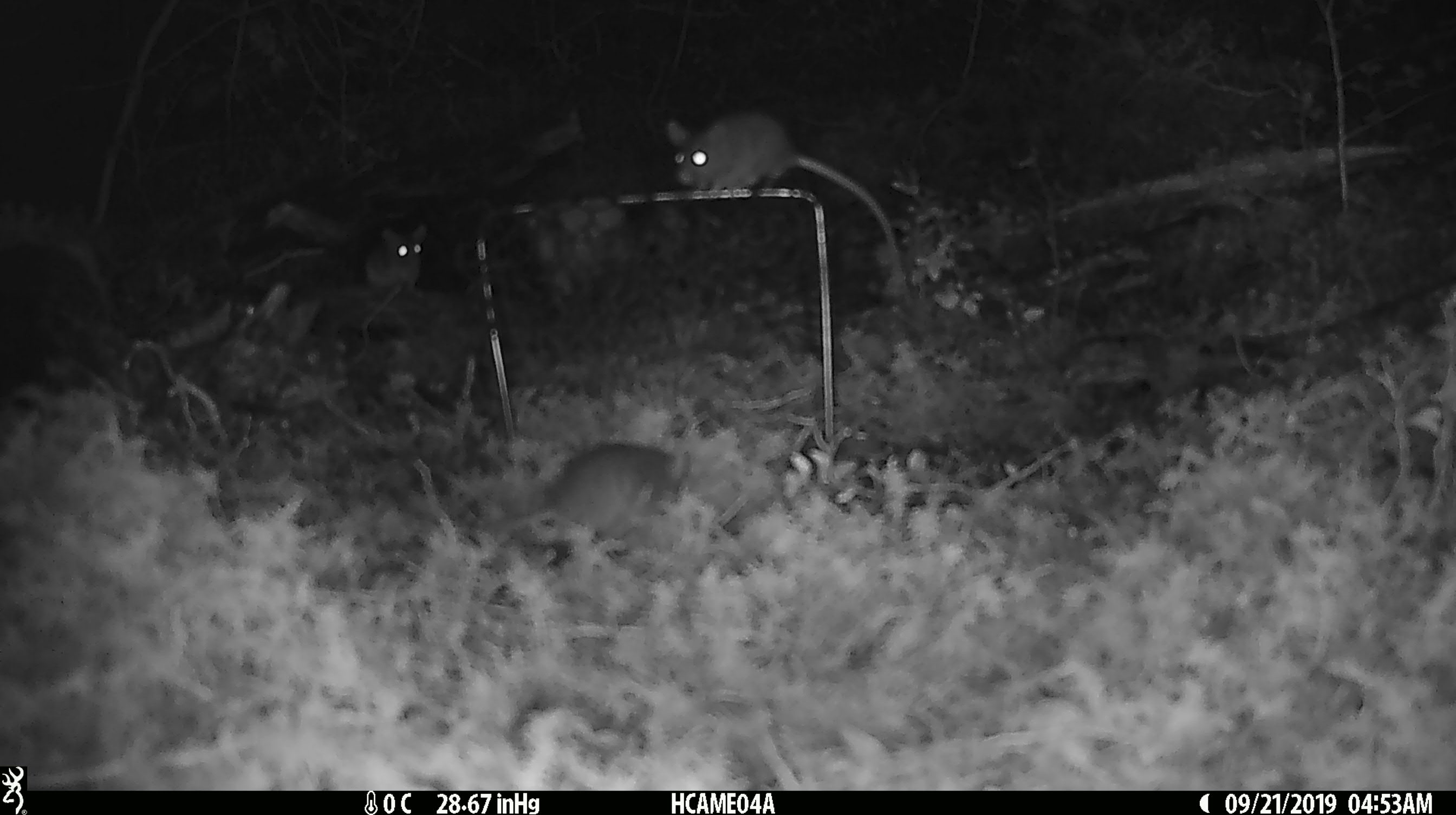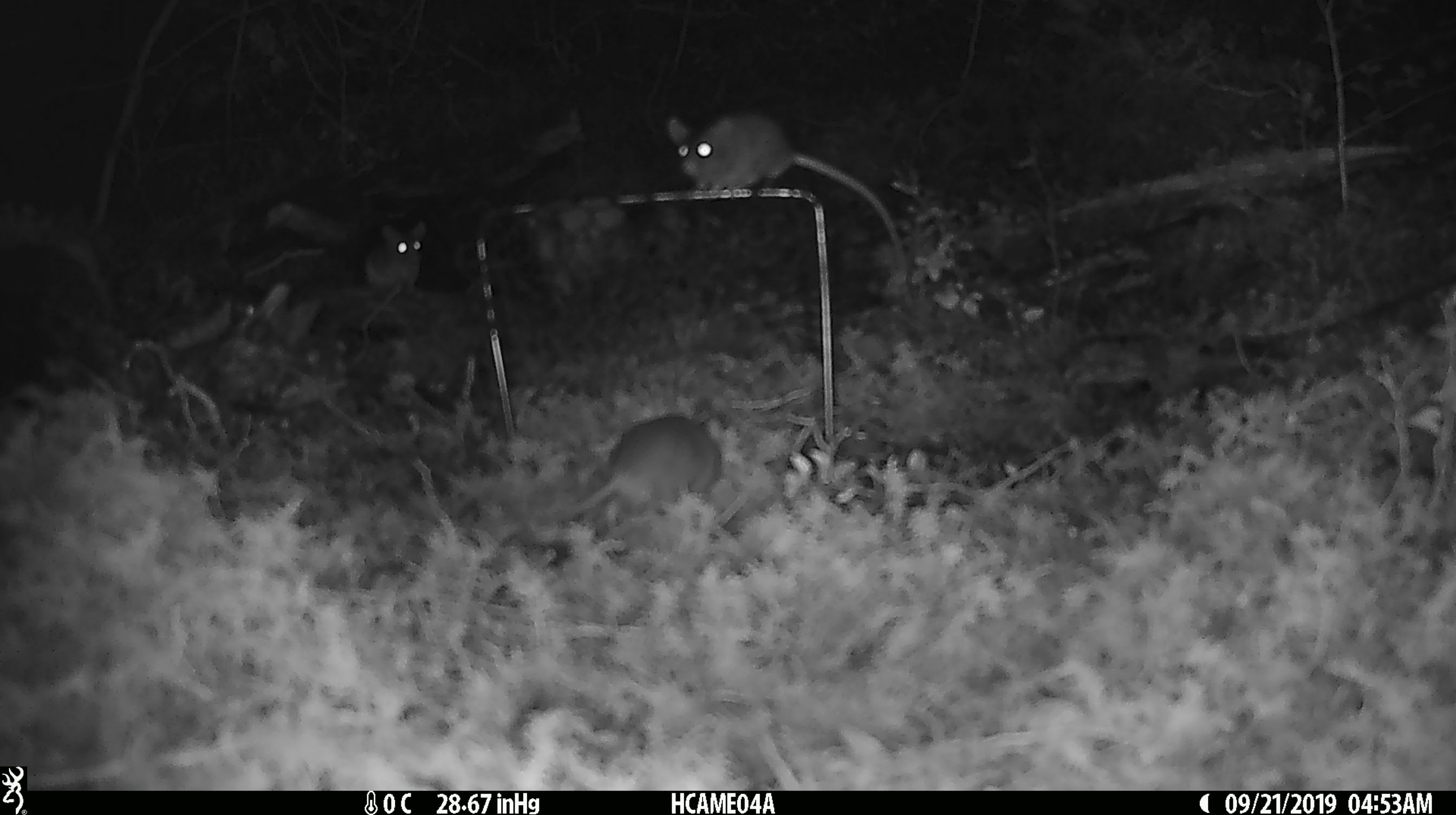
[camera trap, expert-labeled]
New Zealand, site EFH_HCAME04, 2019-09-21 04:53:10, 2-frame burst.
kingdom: Animalia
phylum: Chordata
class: Mammalia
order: Rodentia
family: Muridae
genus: Mus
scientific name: Mus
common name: mouse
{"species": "mouse (Mus)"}